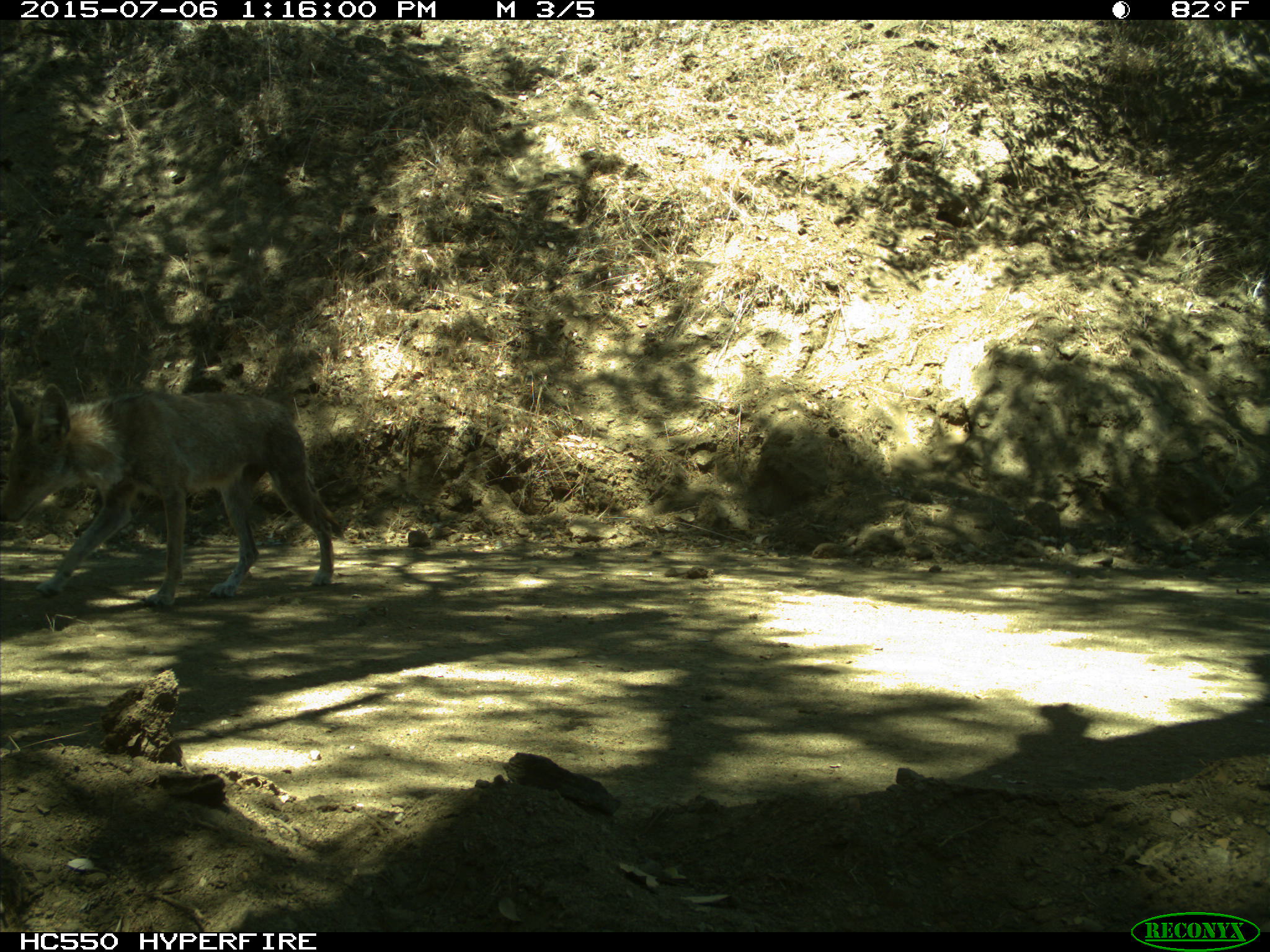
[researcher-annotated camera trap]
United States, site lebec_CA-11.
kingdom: Animalia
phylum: Chordata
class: Mammalia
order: Carnivora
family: Canidae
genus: Canis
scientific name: Canis latrans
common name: coyote